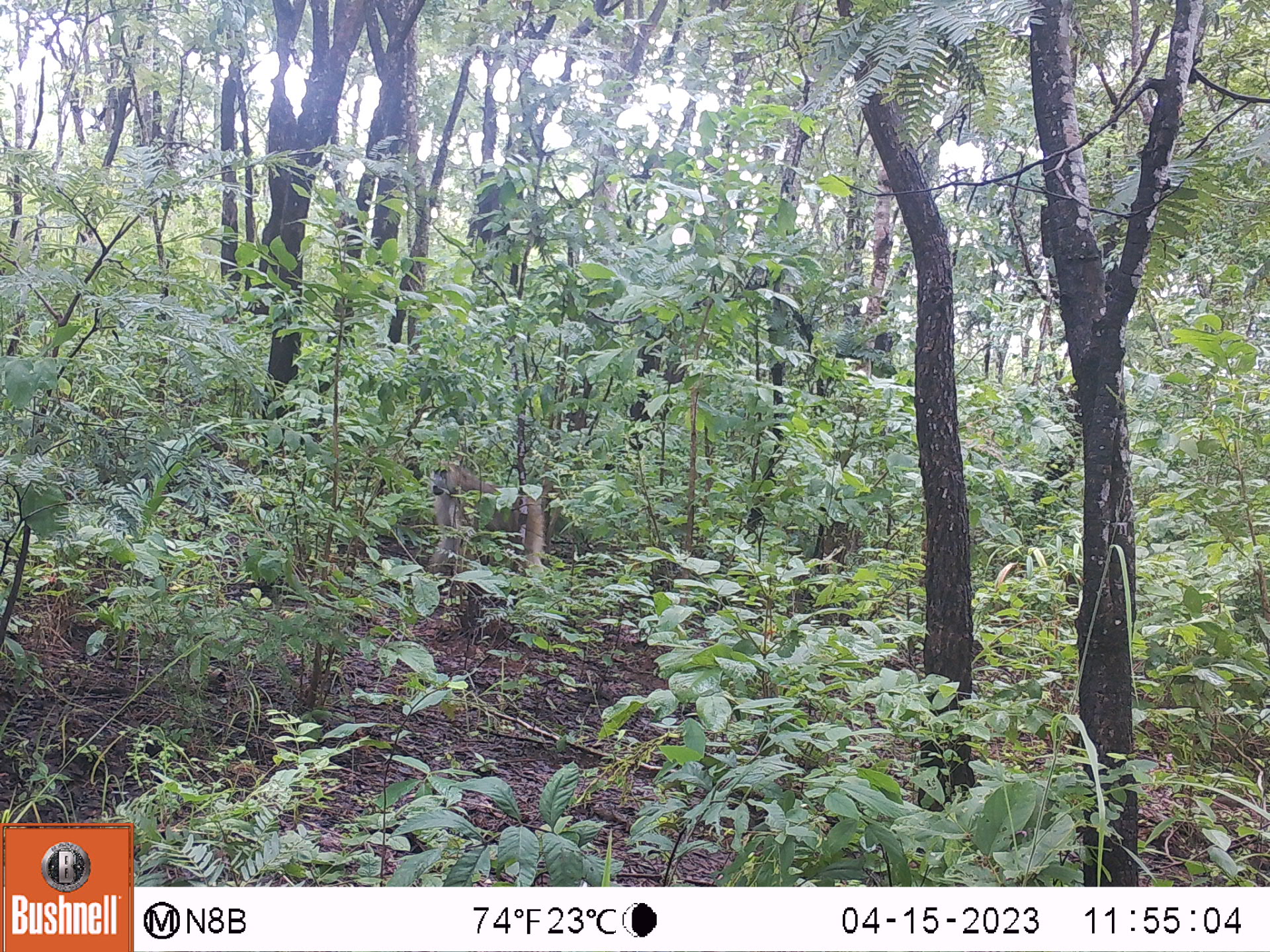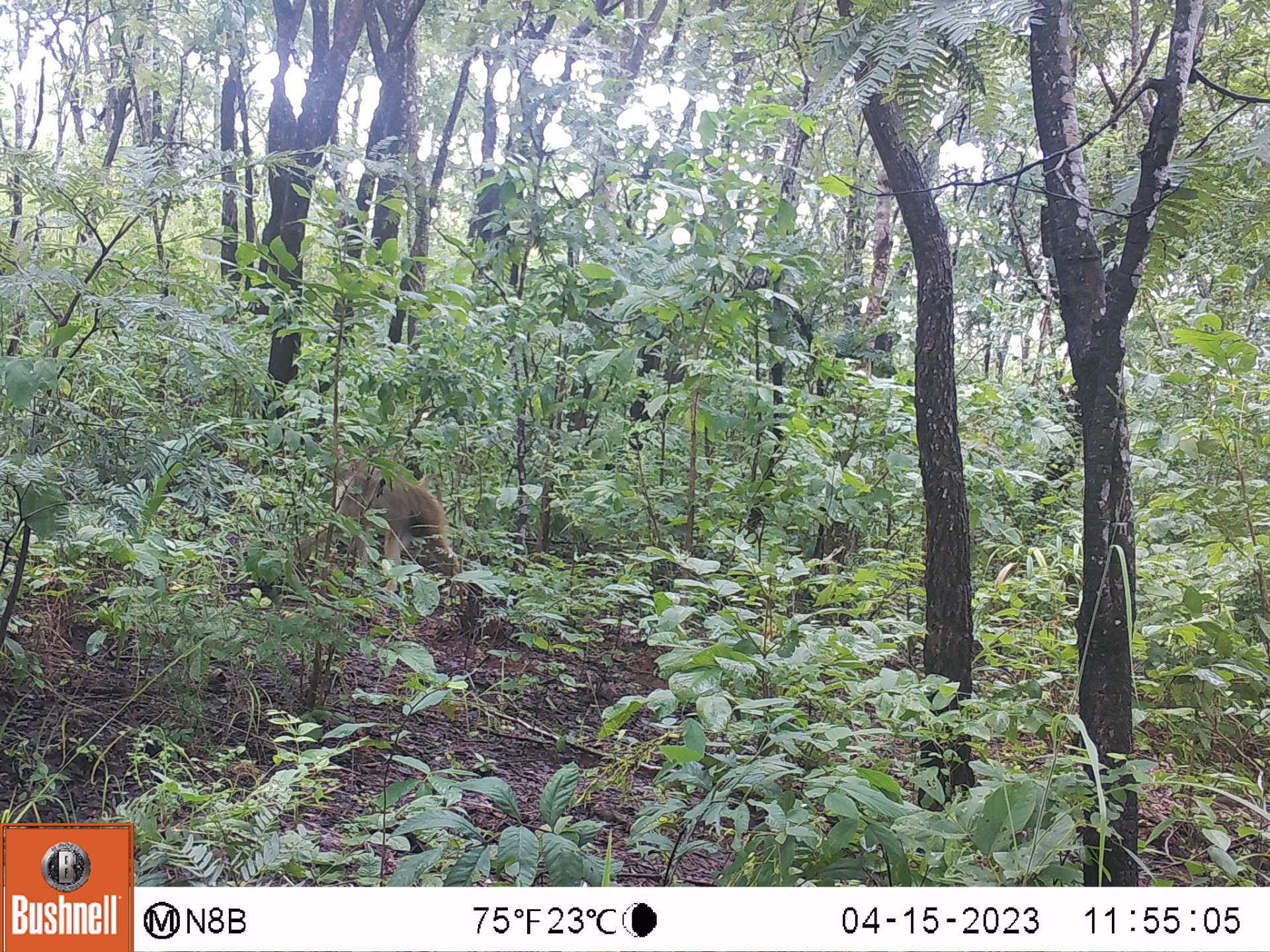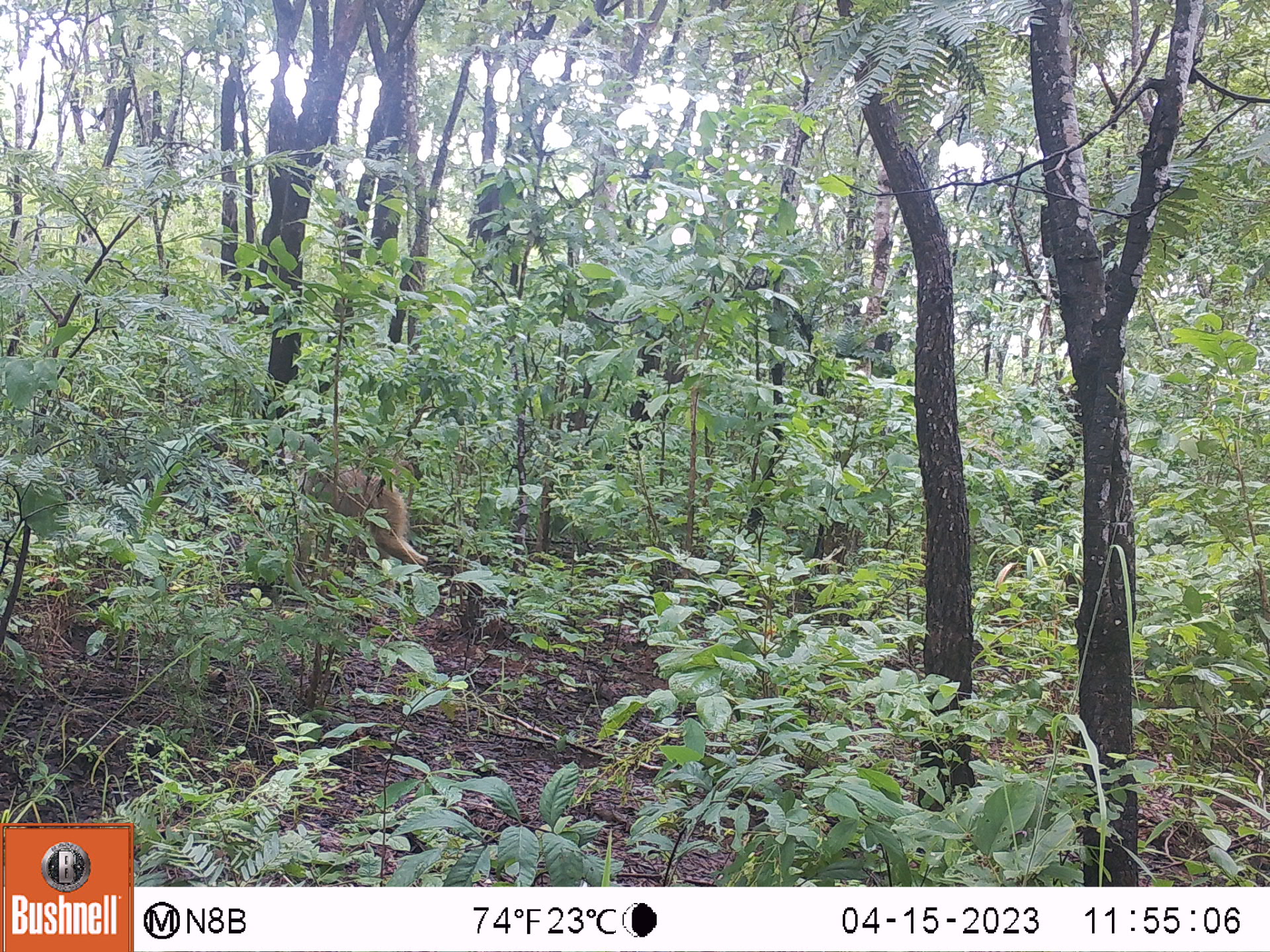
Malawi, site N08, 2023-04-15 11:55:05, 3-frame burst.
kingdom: Animalia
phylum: Chordata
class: Mammalia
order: Primates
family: Cercopithecidae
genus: Papio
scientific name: Papio cynocephalus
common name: yellow baboon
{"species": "yellow baboon (Papio cynocephalus)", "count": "1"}